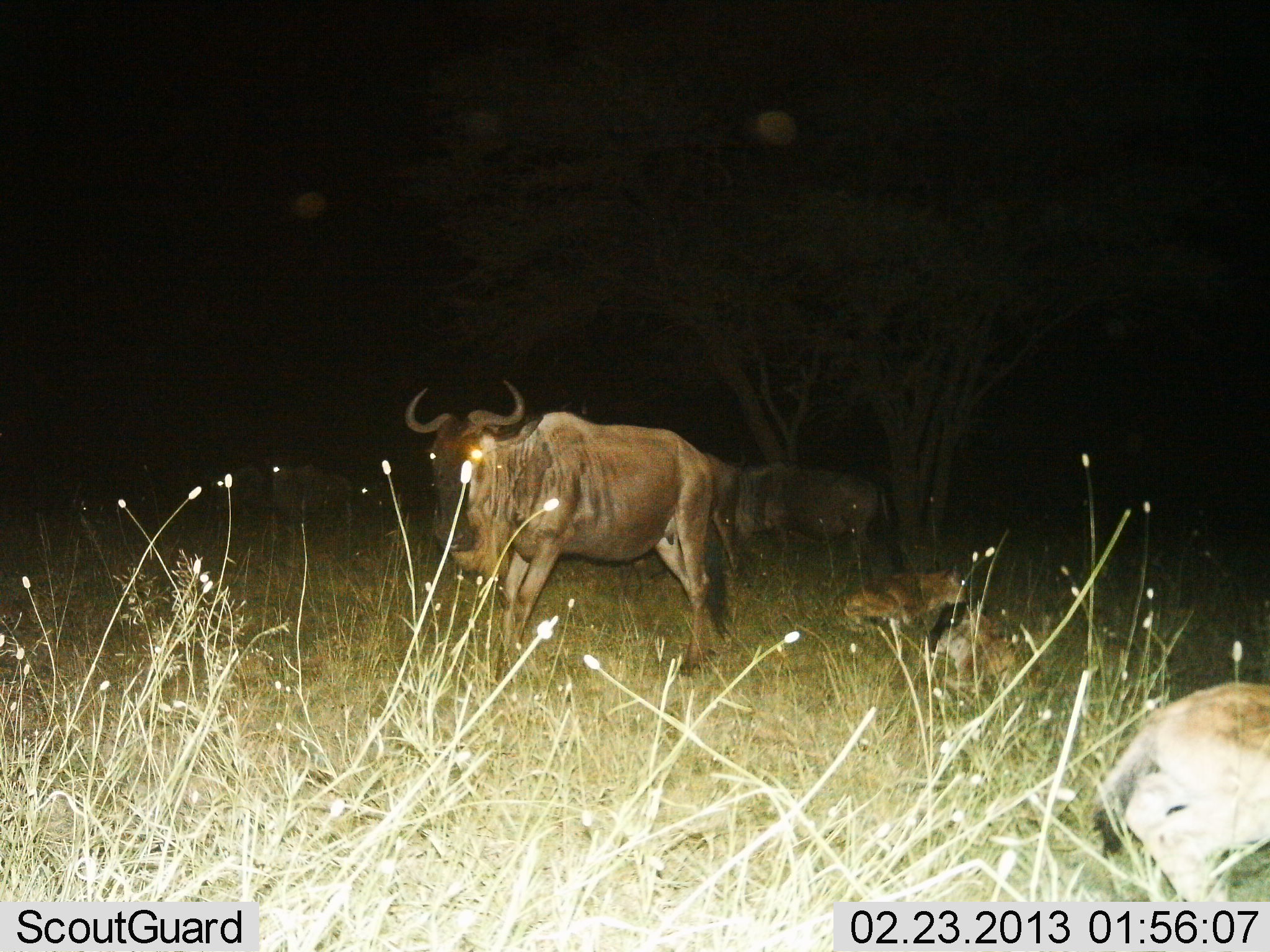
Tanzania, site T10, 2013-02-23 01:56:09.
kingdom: Animalia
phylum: Chordata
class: Mammalia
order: Artiodactyla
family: Bovidae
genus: Connochaetes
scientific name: Connochaetes taurinus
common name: blue wildebeest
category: wildebeest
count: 5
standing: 79%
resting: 74%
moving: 3%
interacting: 0%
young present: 44%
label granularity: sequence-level